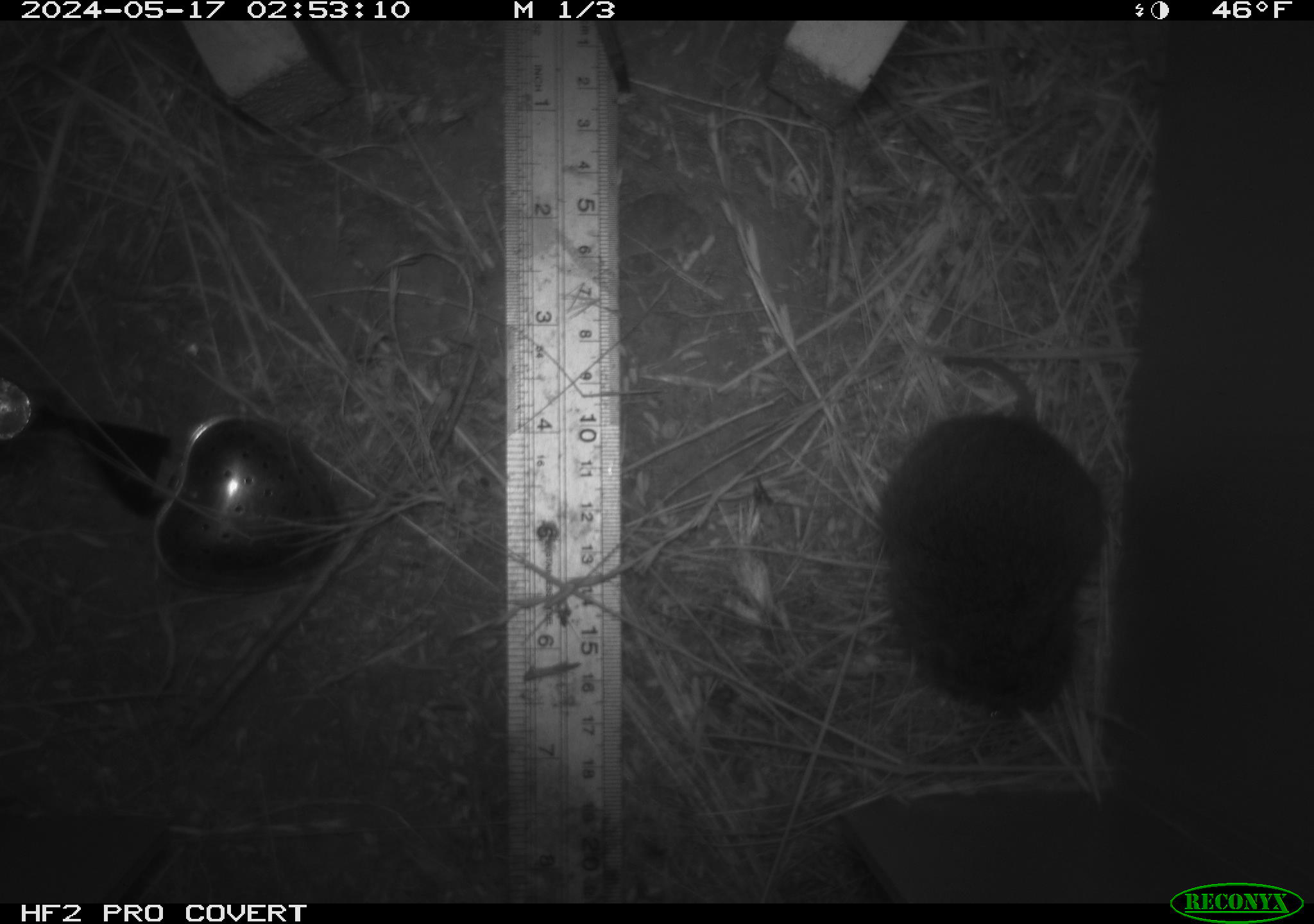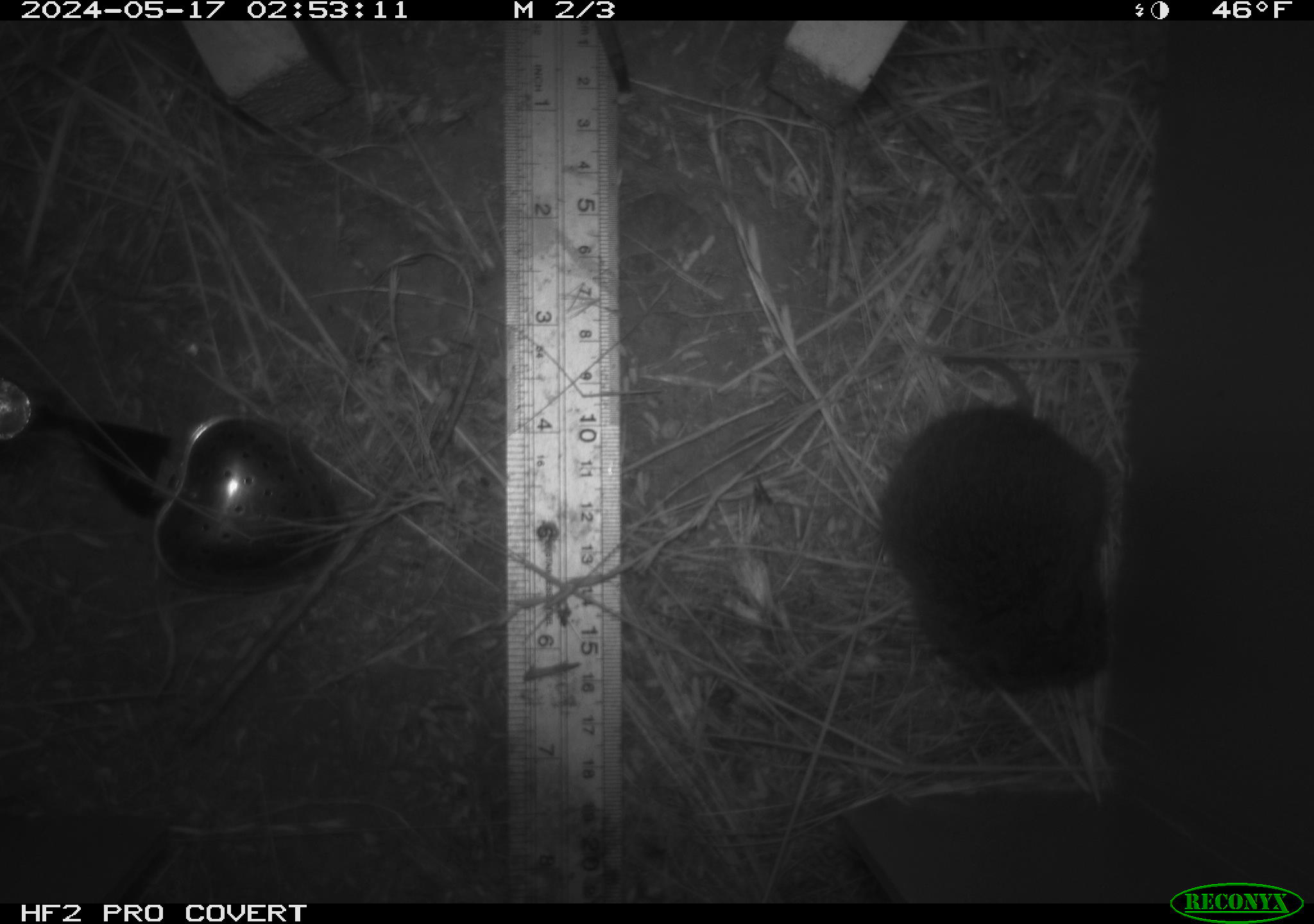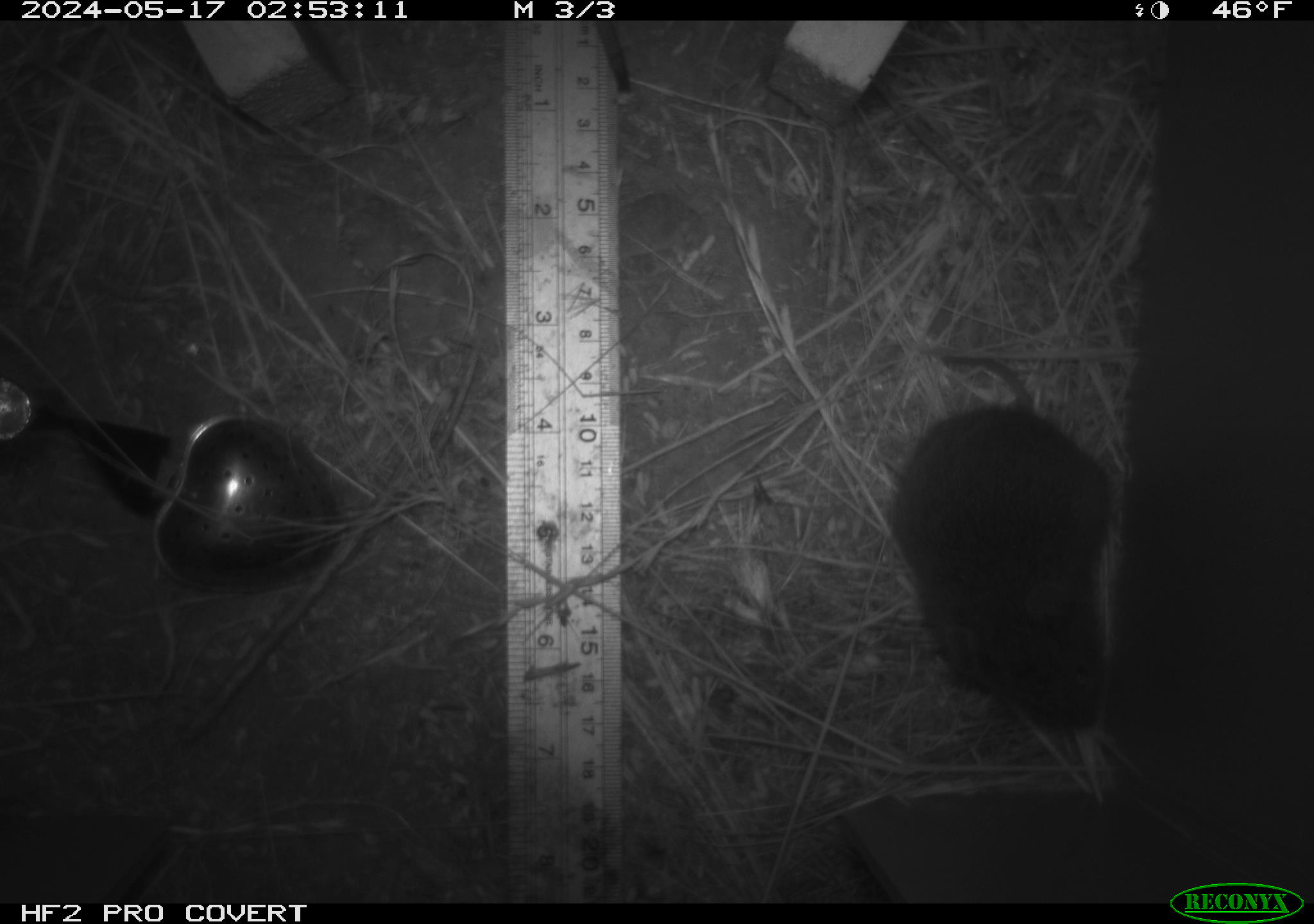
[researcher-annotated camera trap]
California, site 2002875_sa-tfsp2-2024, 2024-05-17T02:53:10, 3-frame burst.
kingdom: Animalia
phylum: Chordata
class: Mammalia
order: Rodentia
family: Cricetidae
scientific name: Arvicolinae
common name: voles, lemmings, and muskrats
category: arvicolinae subfamily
Arvicolinae subfamily (voles, lemmings, and muskrats) (Arvicolinae).